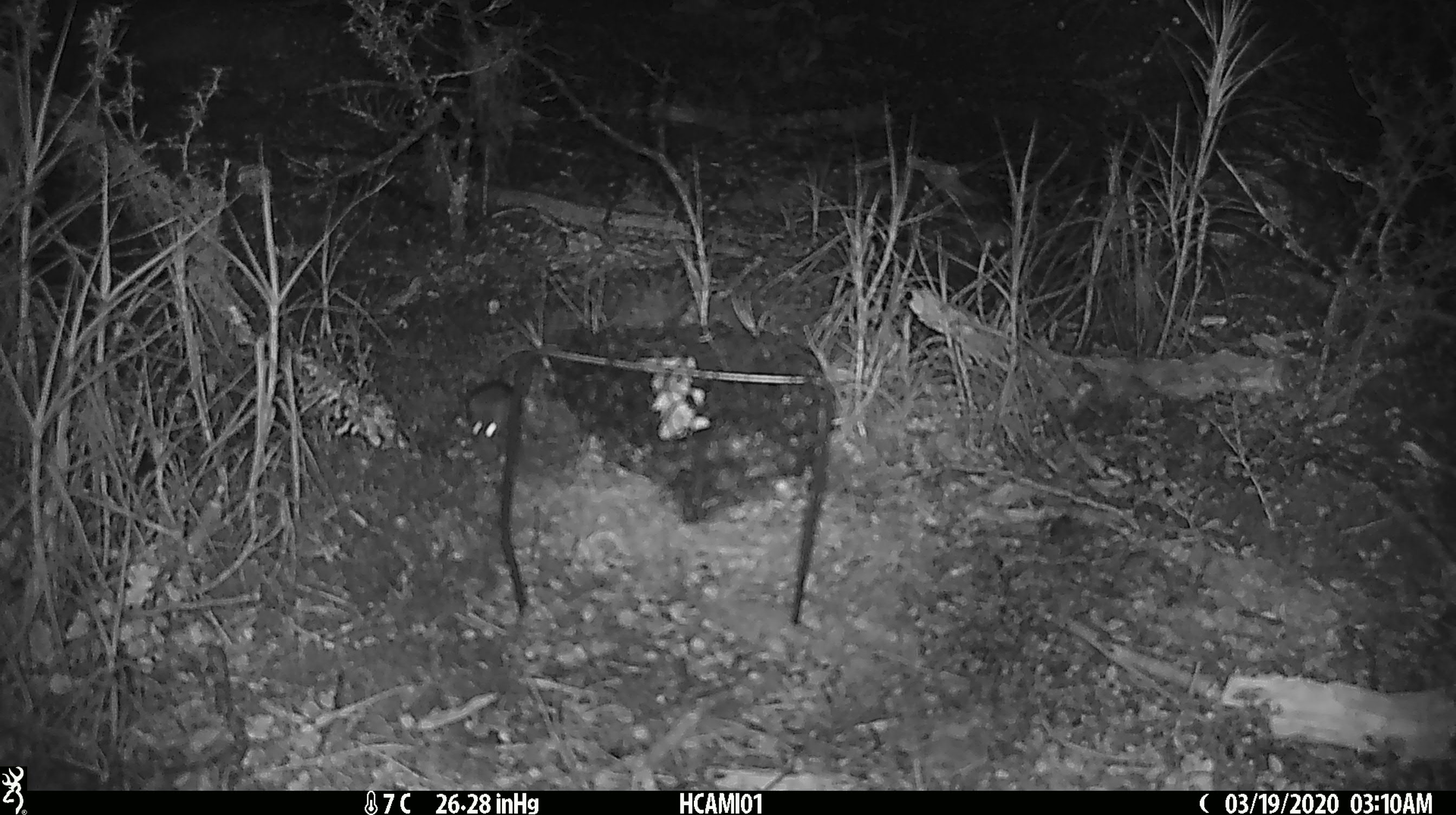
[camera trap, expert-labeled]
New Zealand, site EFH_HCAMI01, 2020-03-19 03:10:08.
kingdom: Animalia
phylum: Chordata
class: Mammalia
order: Rodentia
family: Muridae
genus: Mus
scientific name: Mus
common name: mouse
Mouse (Mus).